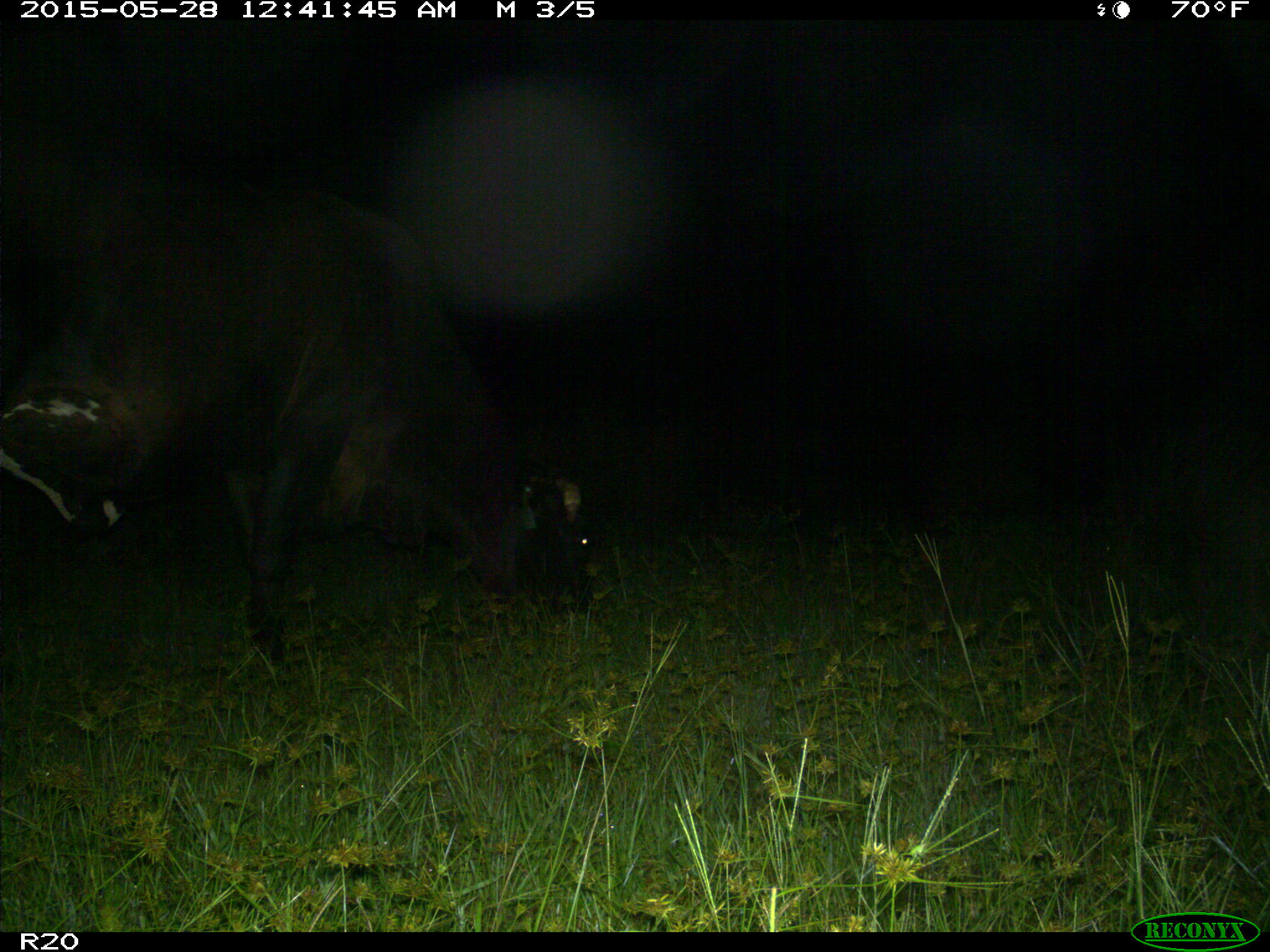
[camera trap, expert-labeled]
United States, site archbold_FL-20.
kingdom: Animalia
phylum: Chordata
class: Mammalia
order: Artiodactyla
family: Bovidae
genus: Bos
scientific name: Bos taurus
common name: domestic cow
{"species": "Bos taurus (domestic cow)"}